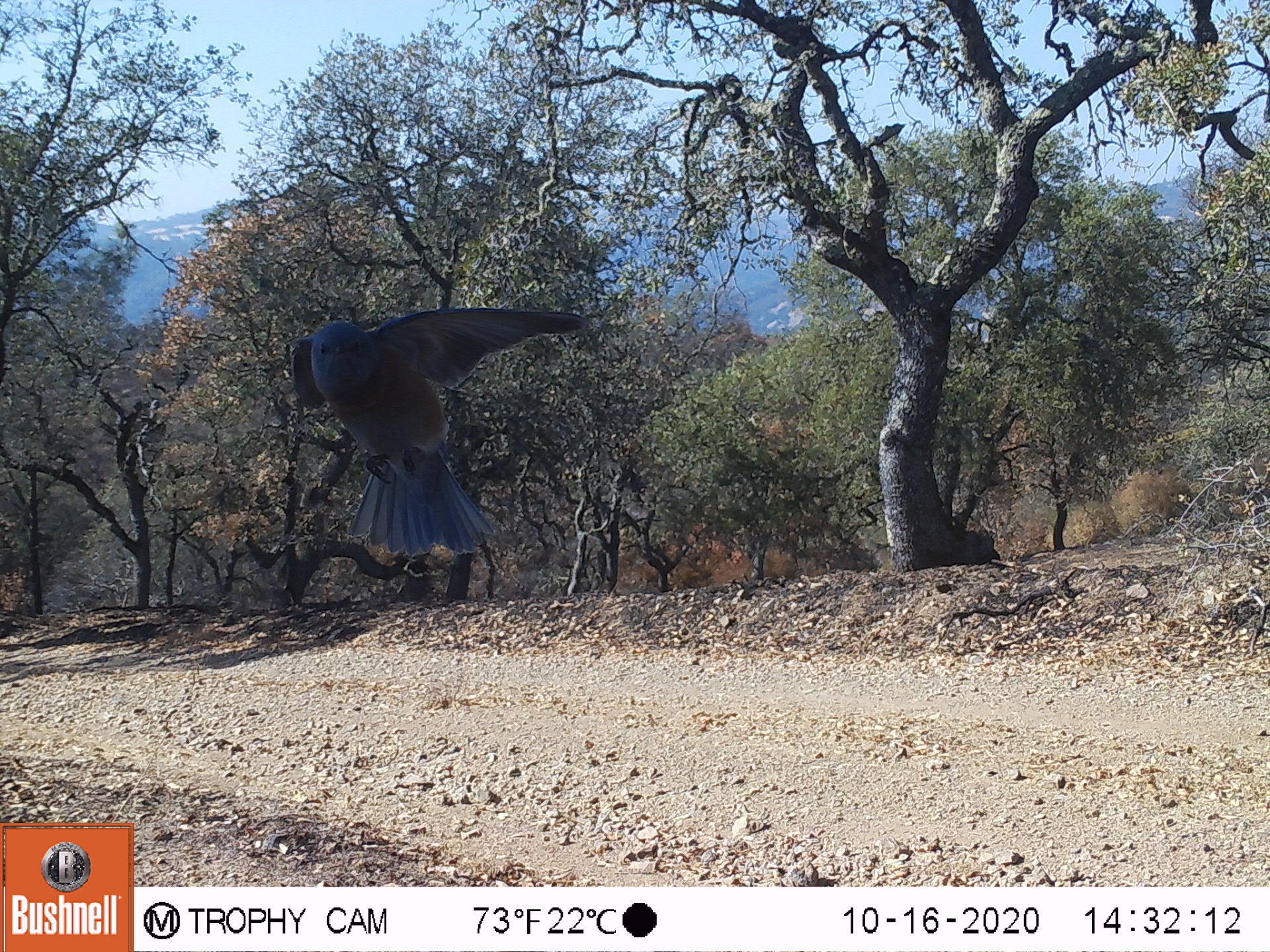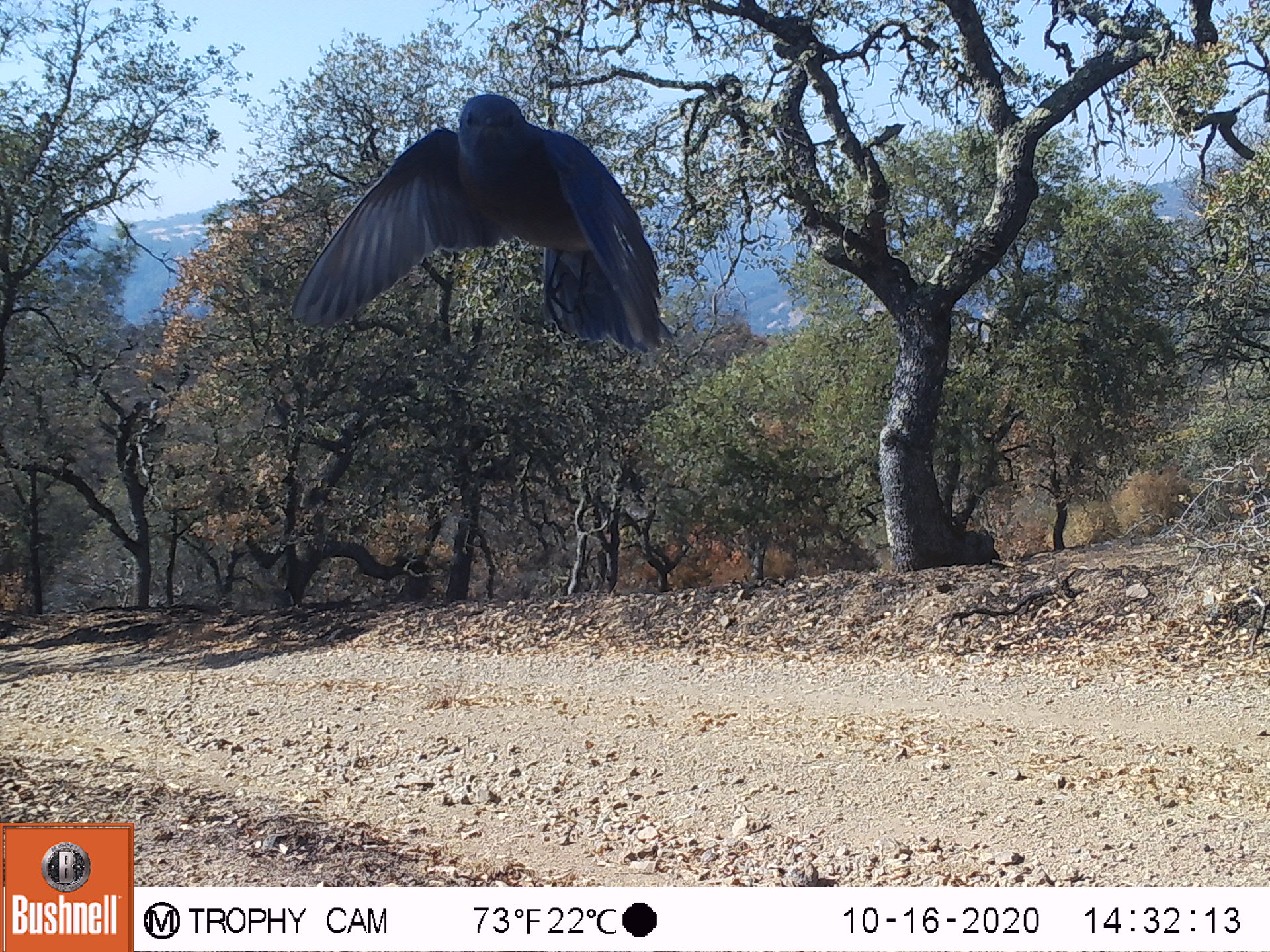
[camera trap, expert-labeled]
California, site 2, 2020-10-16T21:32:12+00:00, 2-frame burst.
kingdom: Animalia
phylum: Chordata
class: Aves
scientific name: Aves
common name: bird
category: unknown bird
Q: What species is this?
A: Unknown bird (bird) (Aves).